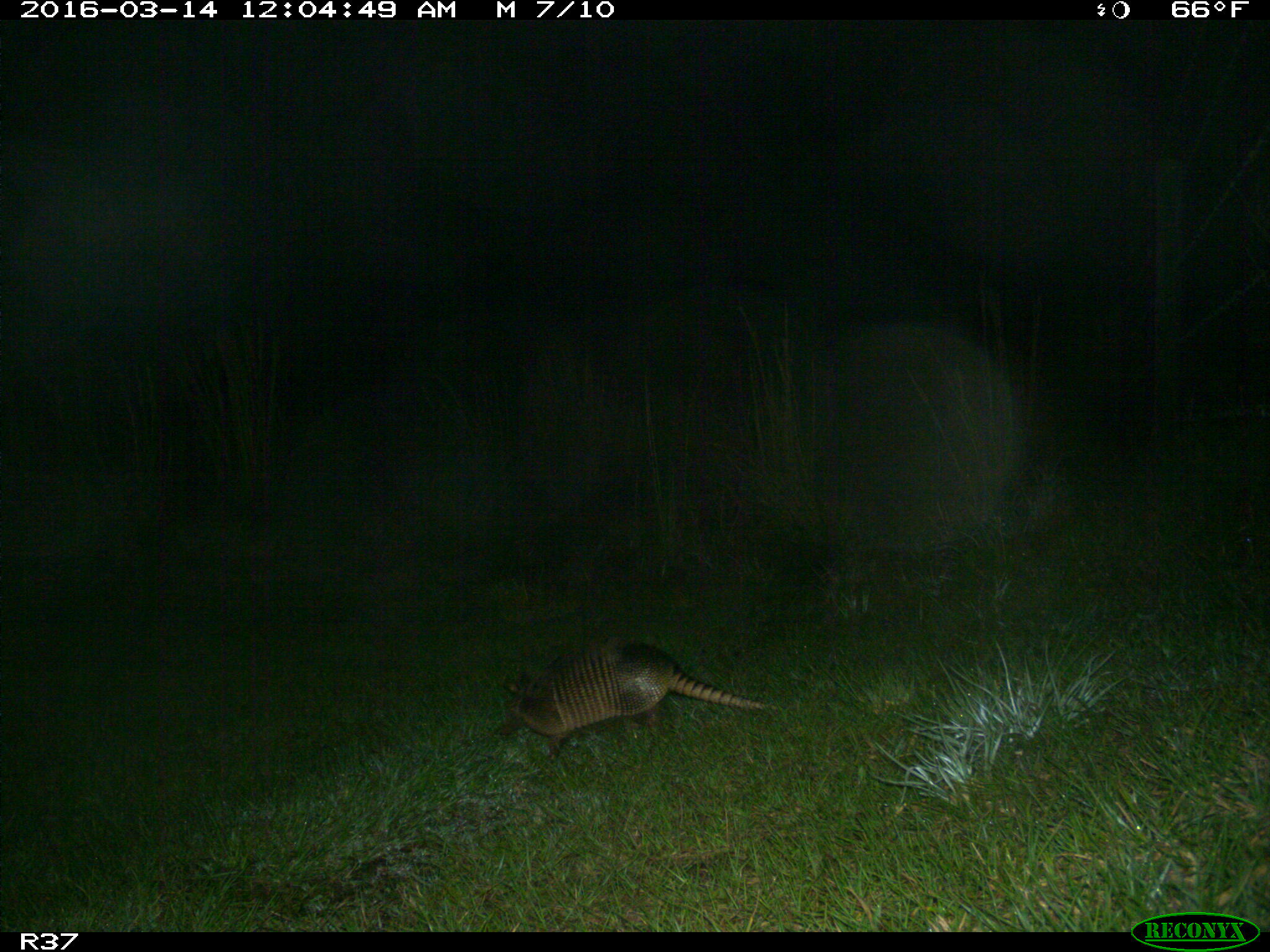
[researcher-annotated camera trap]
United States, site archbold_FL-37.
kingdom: Animalia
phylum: Chordata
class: Mammalia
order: Cingulata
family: Dasypodidae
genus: Dasypus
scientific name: Dasypus novemcinctus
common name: nine-banded armadillo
Dasypus novemcinctus (nine-banded armadillo).